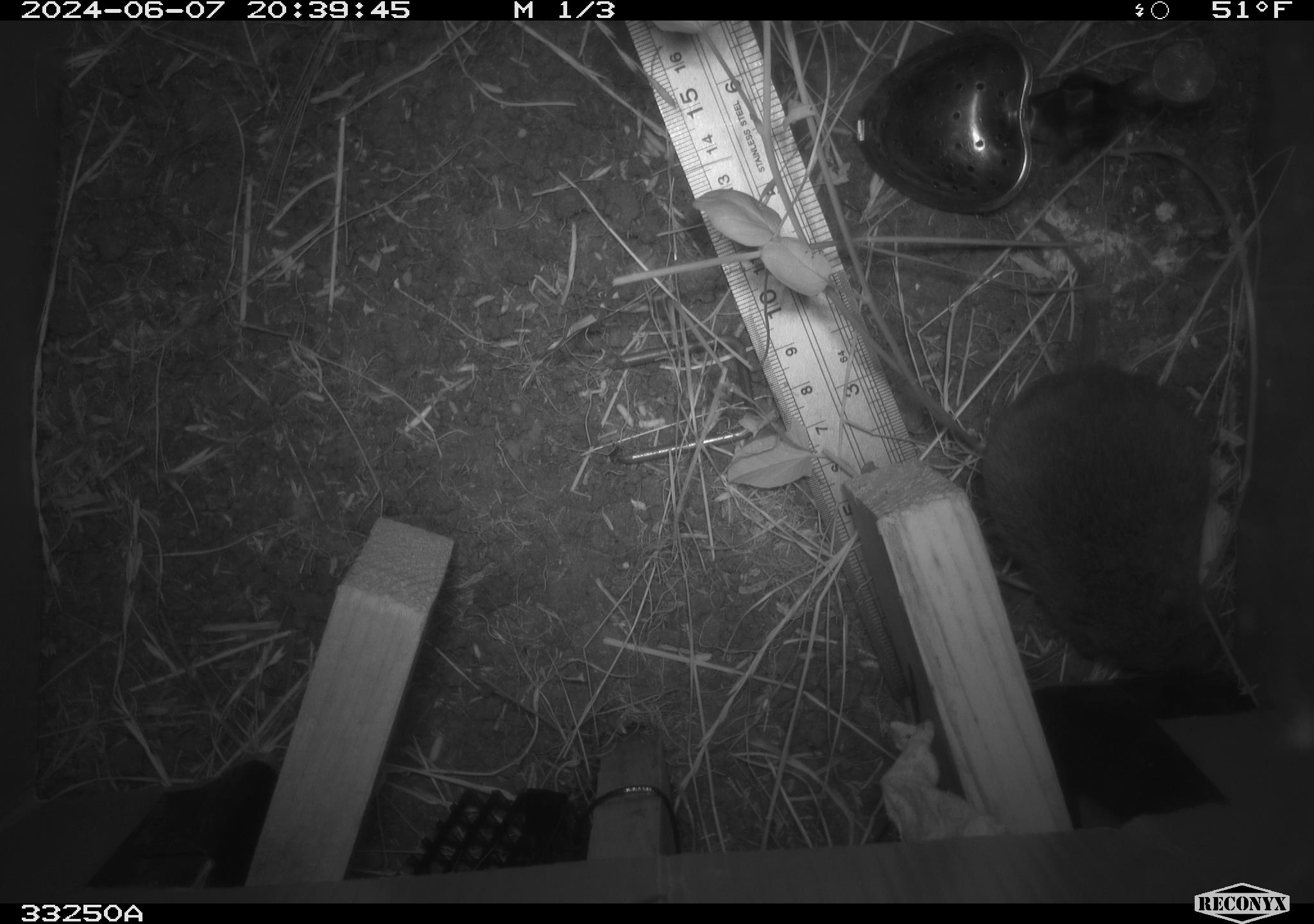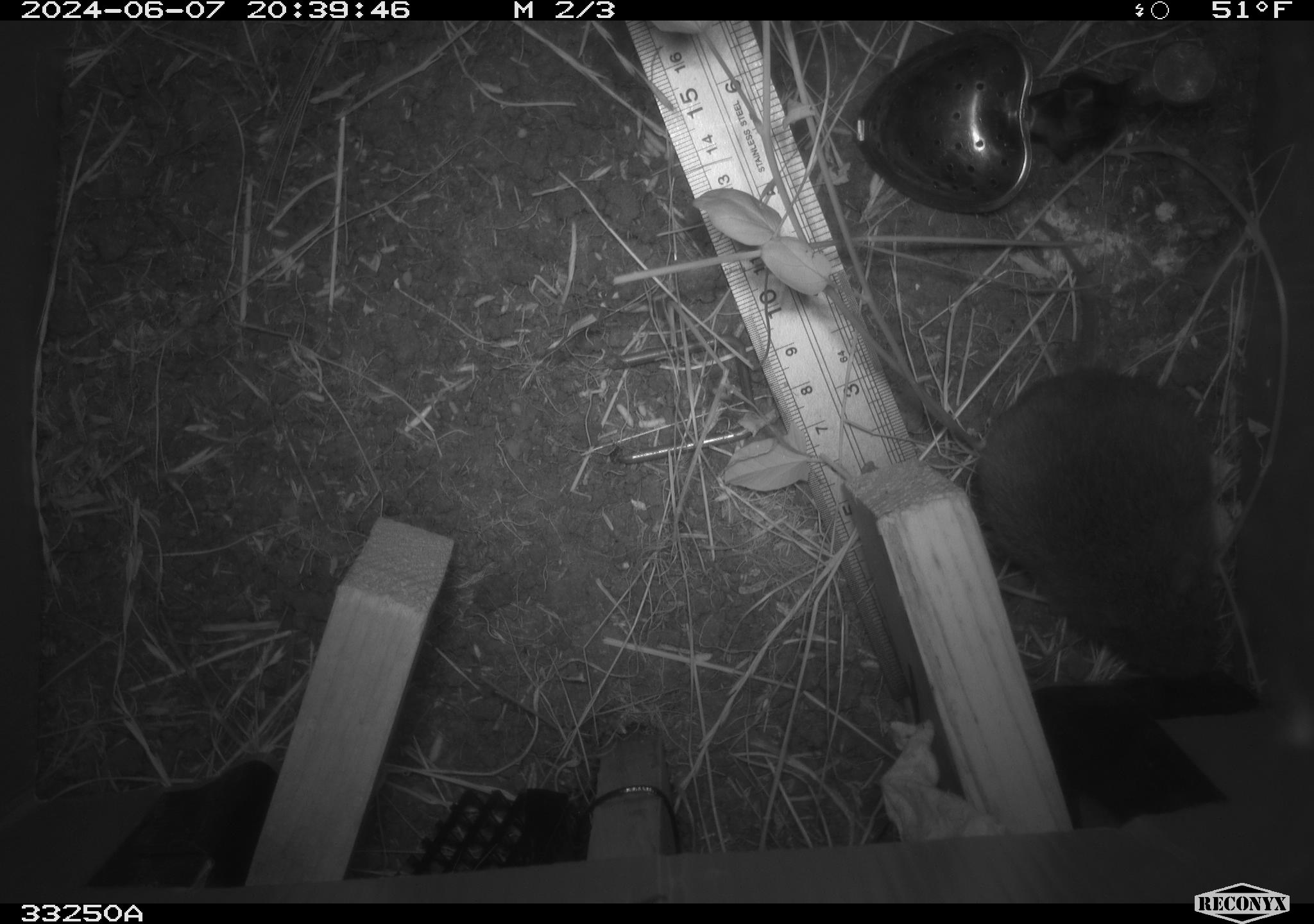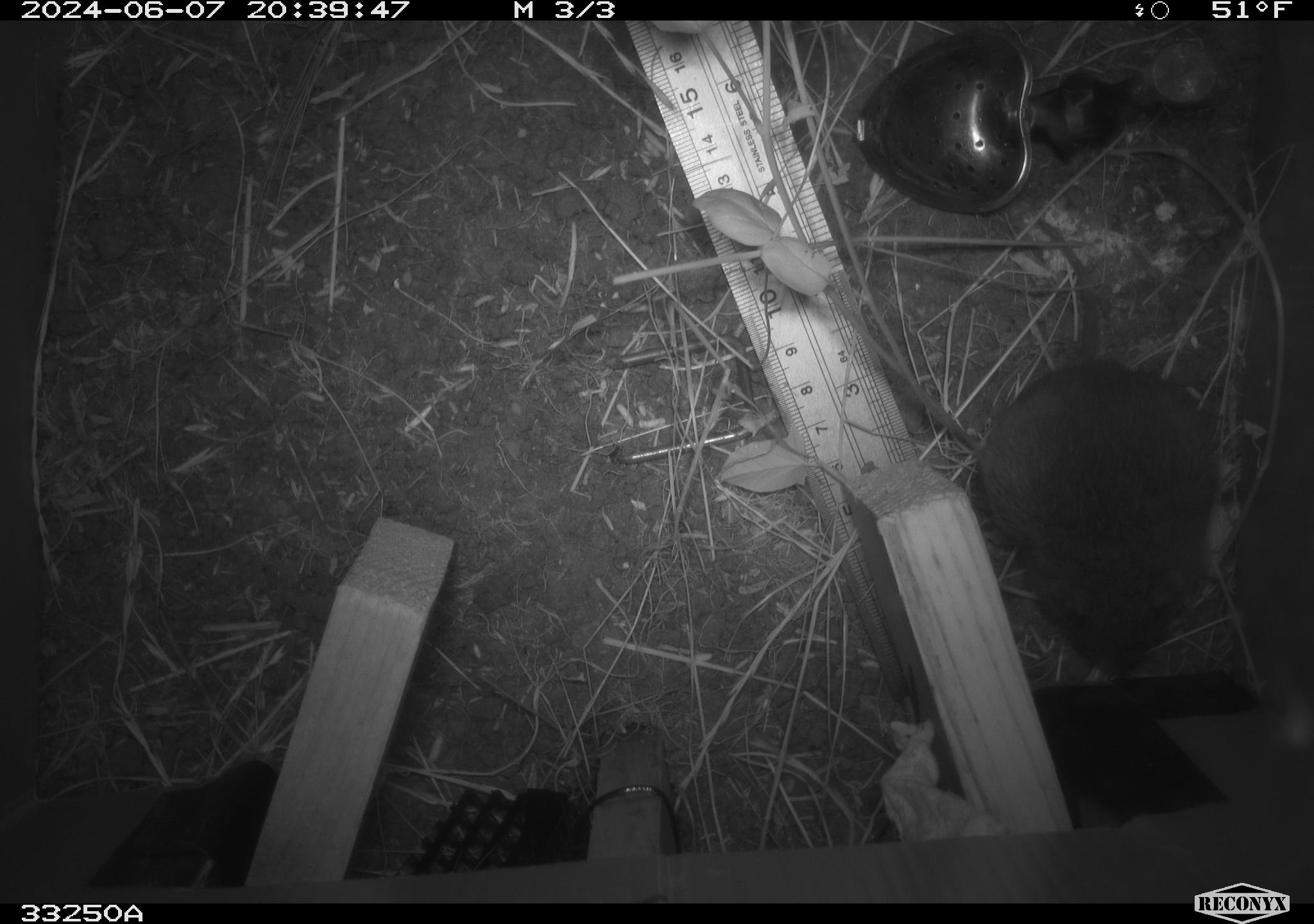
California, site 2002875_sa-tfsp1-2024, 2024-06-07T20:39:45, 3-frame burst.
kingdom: Animalia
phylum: Chordata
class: Mammalia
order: Rodentia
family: Cricetidae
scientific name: Arvicolinae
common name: voles, lemmings, and muskrats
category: arvicolinae subfamily